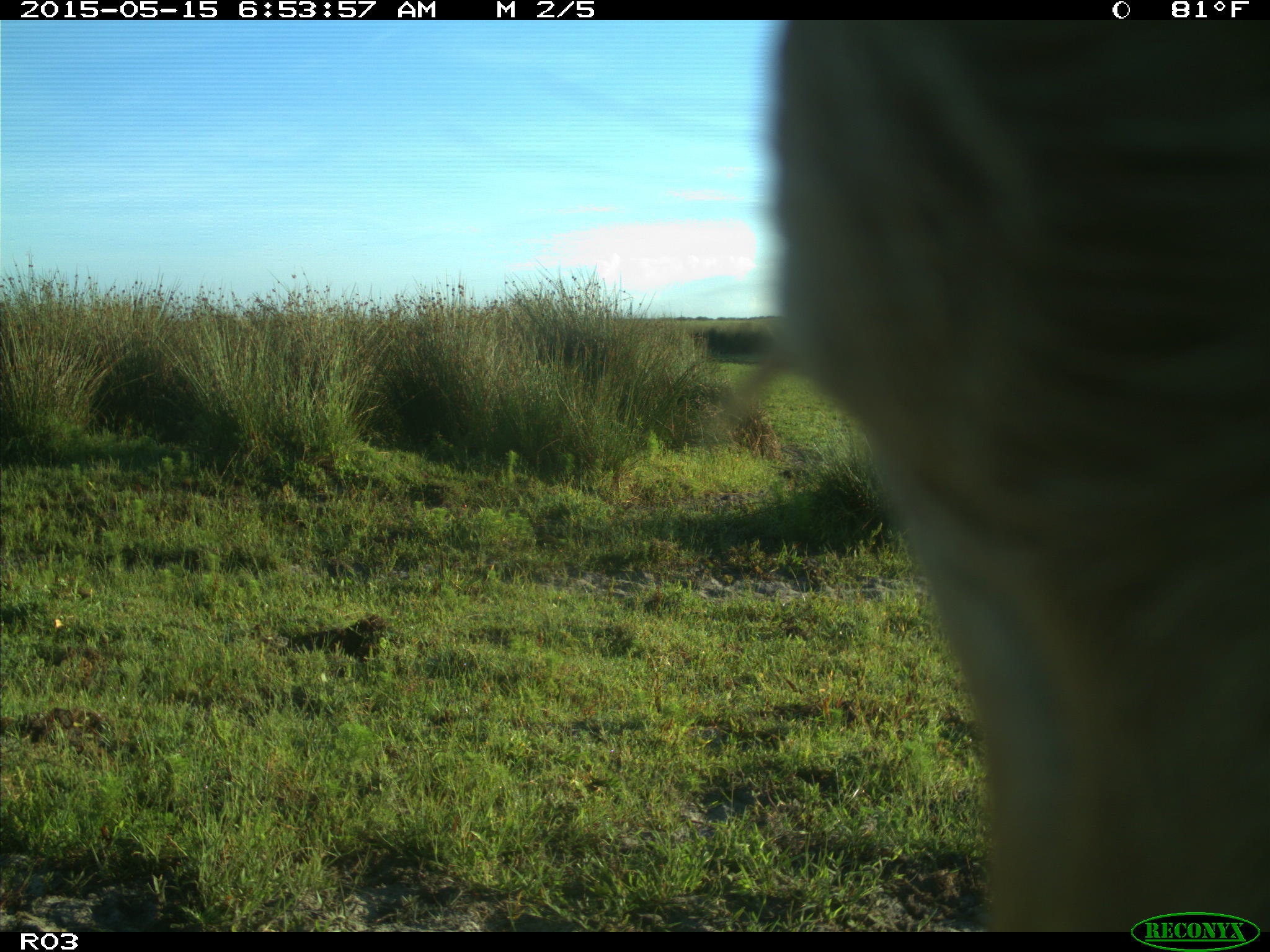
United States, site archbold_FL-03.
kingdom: Animalia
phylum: Chordata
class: Mammalia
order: Artiodactyla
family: Bovidae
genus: Bos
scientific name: Bos taurus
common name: domestic cow